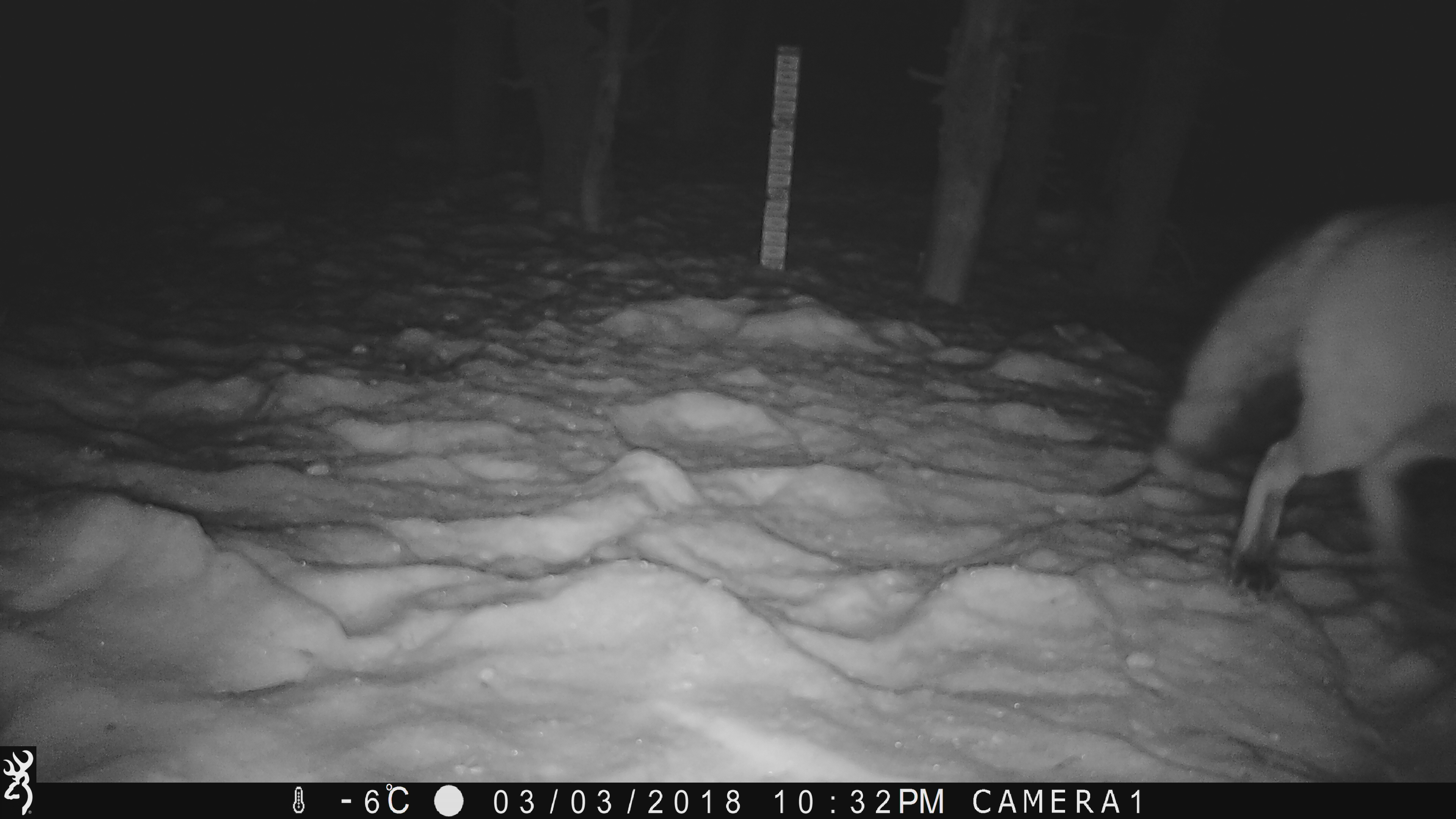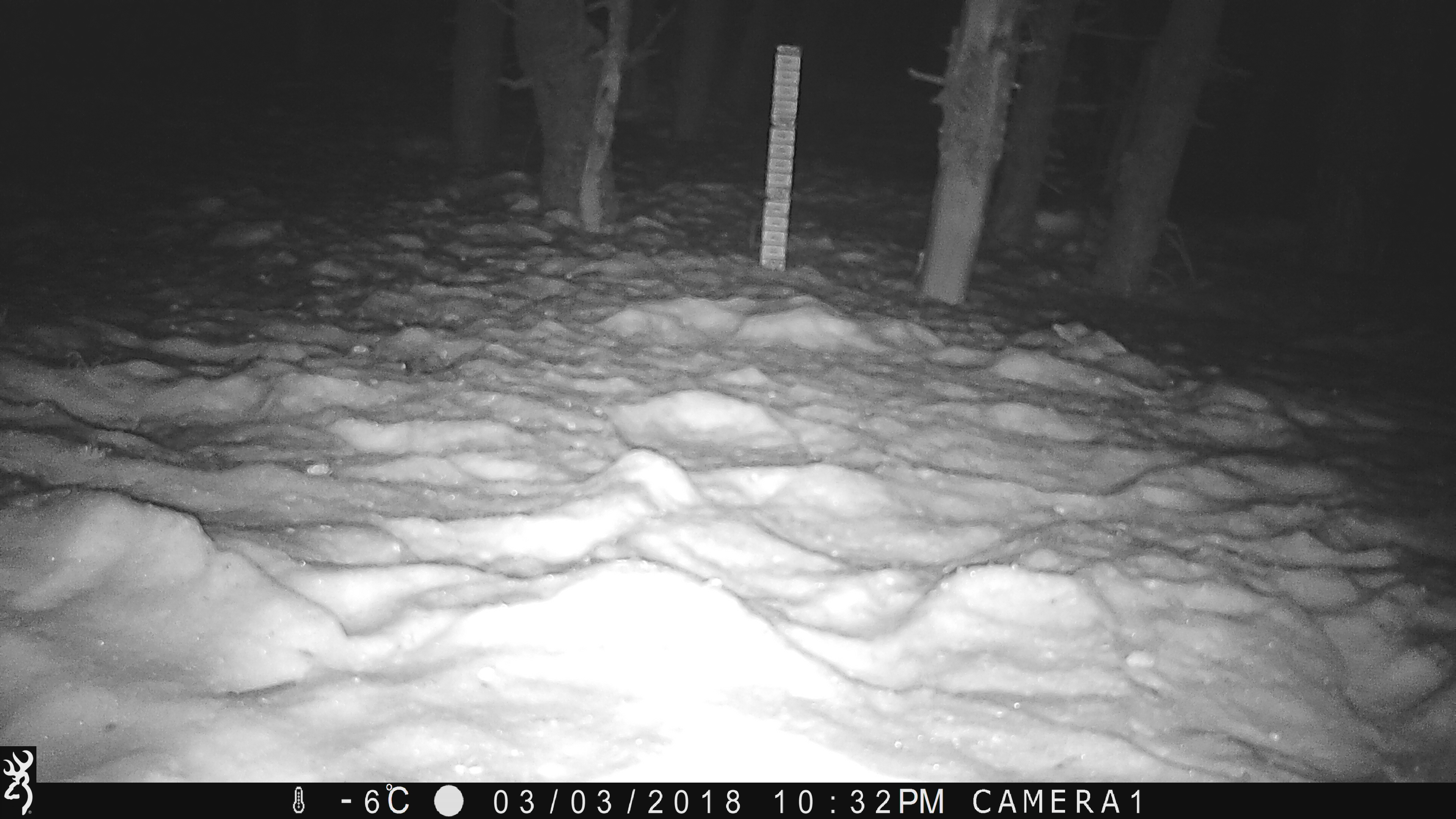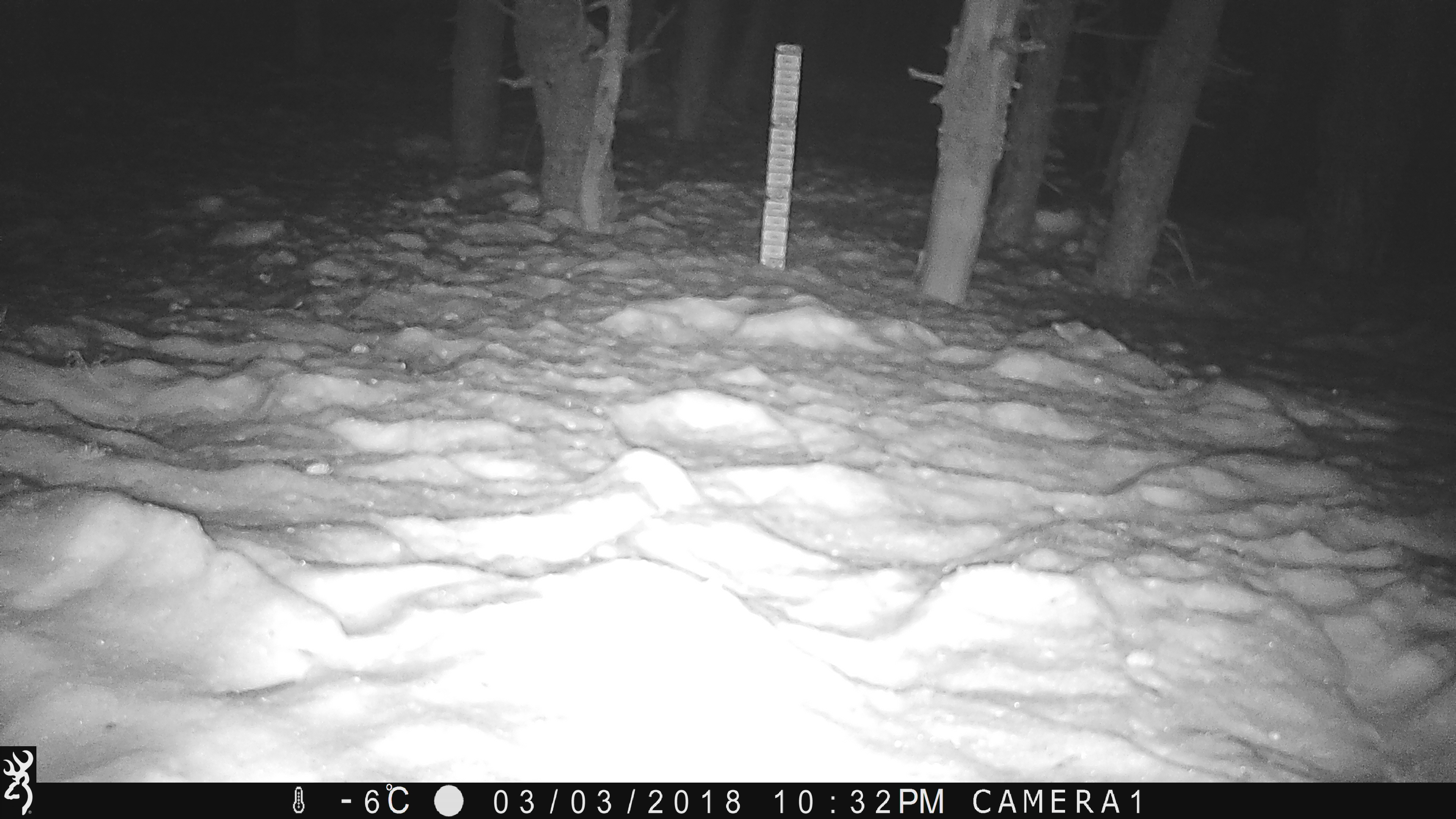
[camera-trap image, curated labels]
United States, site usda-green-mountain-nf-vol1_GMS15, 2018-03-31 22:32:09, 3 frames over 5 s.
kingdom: Animalia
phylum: Chordata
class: Mammalia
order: Carnivora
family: Canidae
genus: Vulpes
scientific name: Vulpes vulpes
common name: red fox